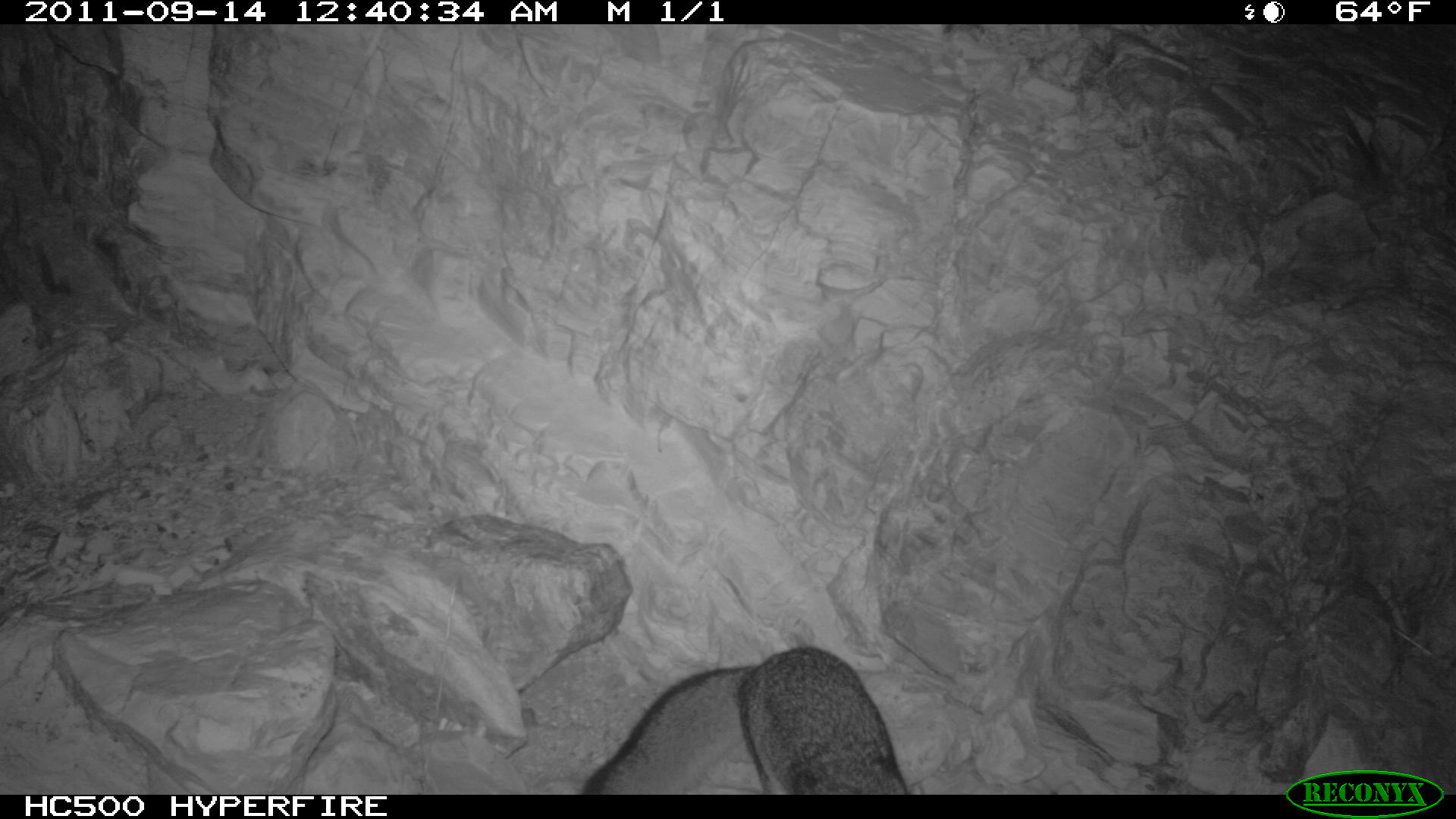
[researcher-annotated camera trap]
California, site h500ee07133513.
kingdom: Animalia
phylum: Chordata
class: Mammalia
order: Carnivora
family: Canidae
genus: Urocyon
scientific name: Urocyon littoralis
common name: island fox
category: fox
Fox (island fox) (Urocyon littoralis).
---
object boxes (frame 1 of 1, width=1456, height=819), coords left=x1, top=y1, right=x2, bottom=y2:
fox: left=582, top=644, right=910, bottom=795